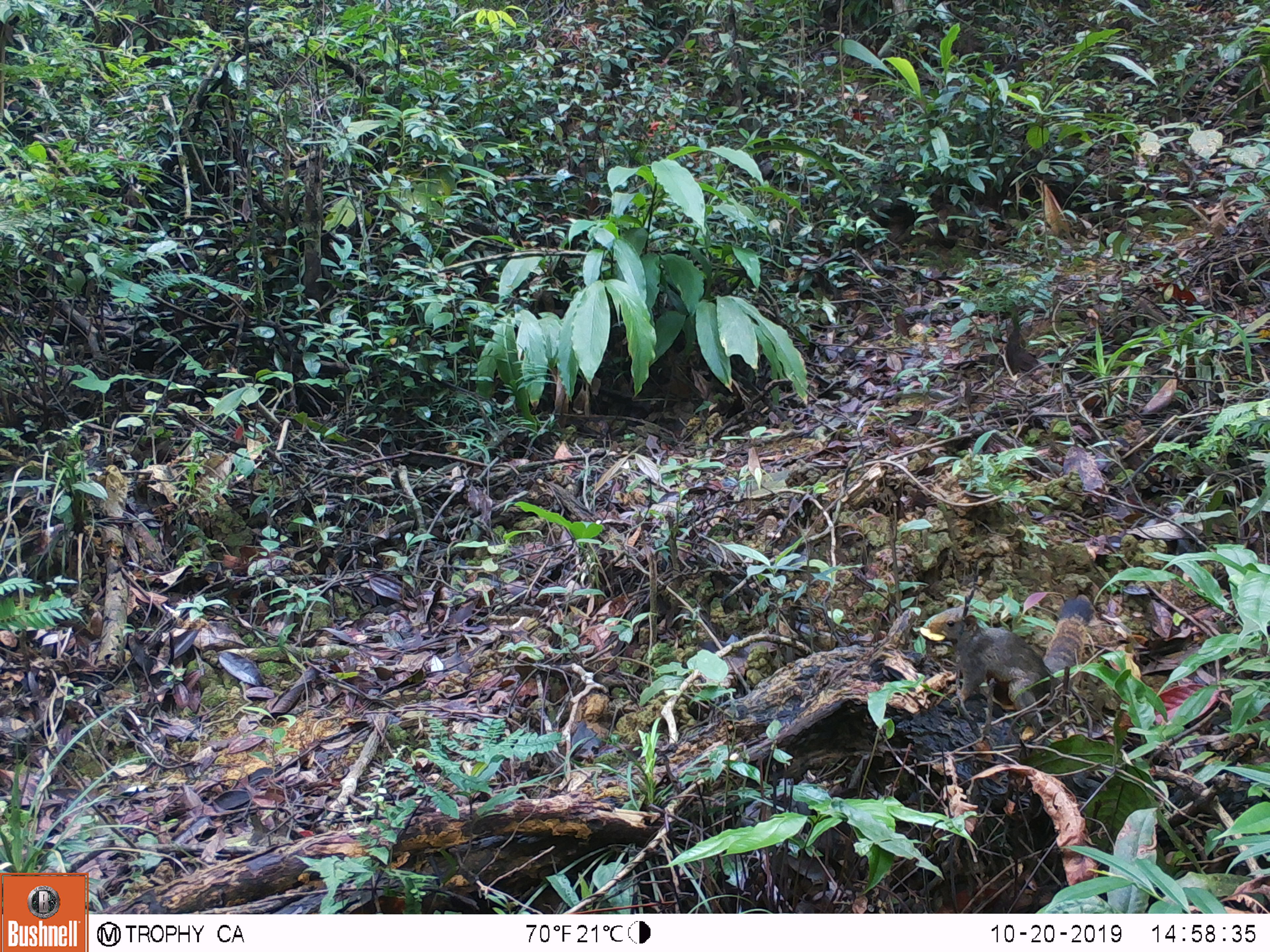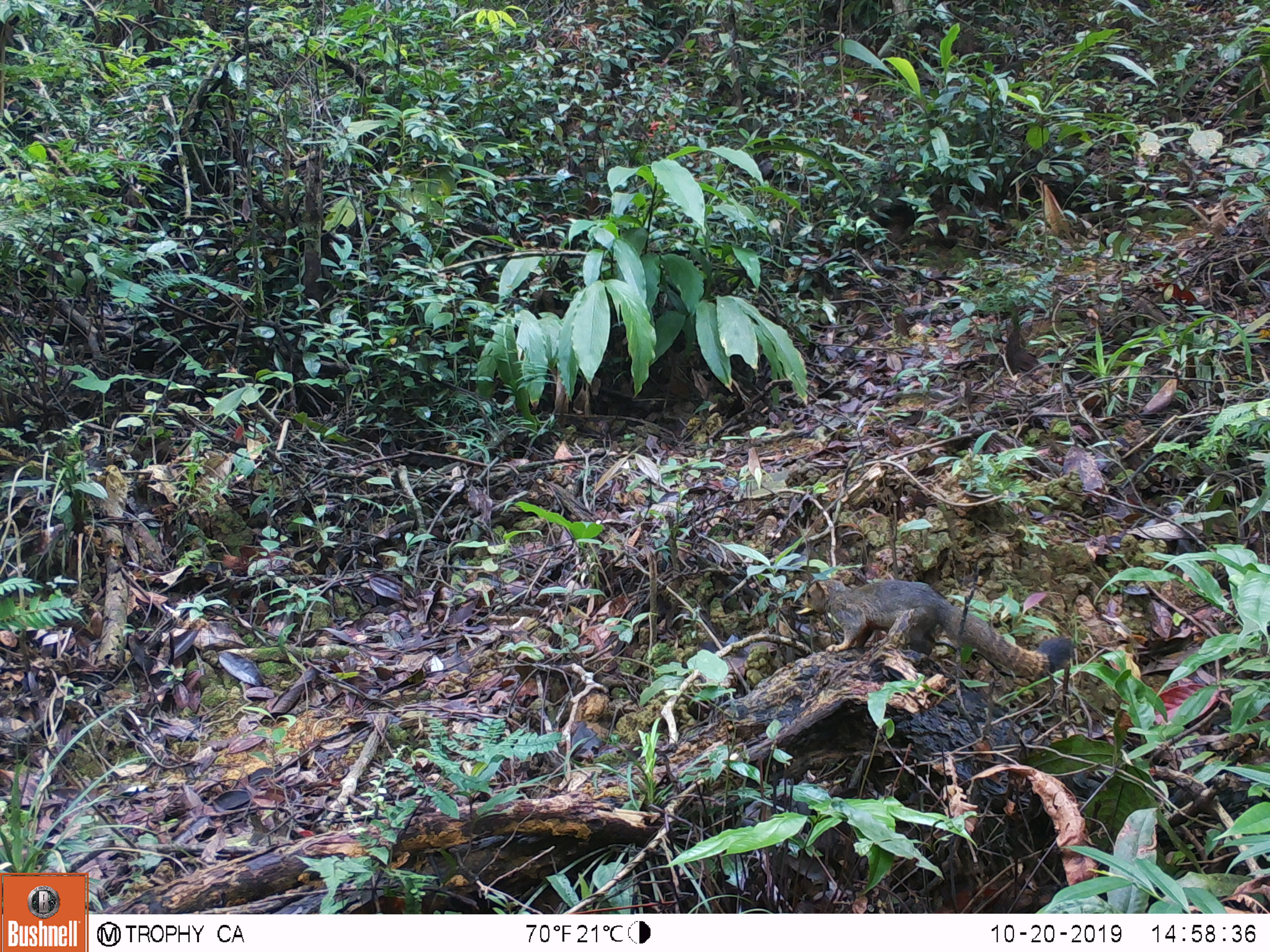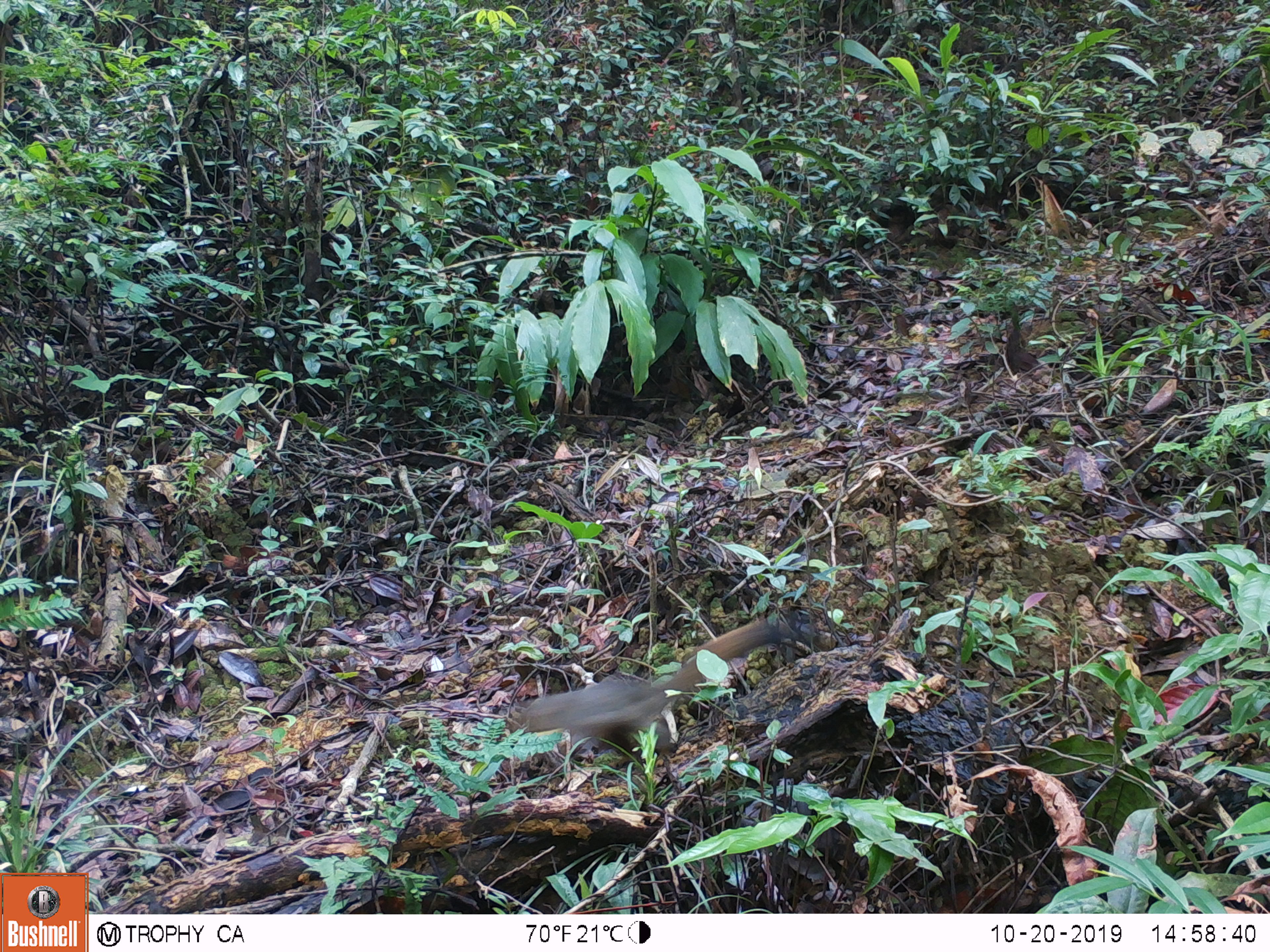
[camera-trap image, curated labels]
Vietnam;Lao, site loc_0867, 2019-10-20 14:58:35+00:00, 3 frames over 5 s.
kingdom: Animalia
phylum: Chordata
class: Mammalia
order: Rodentia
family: Sciuridae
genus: Sciurus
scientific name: Sciurus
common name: squirrel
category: unidentified squirrel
Unidentified squirrel (squirrel) (Sciurus). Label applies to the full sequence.